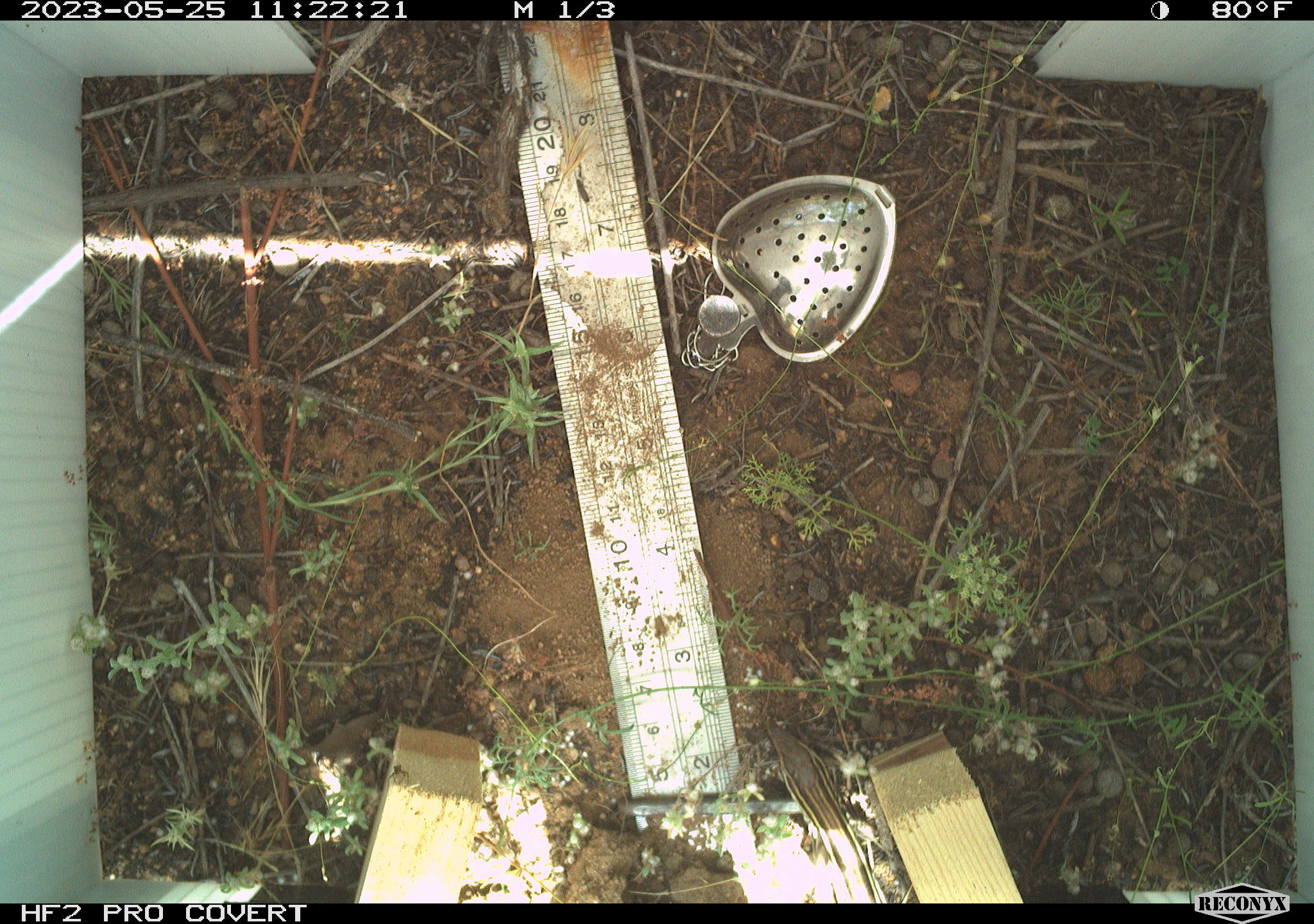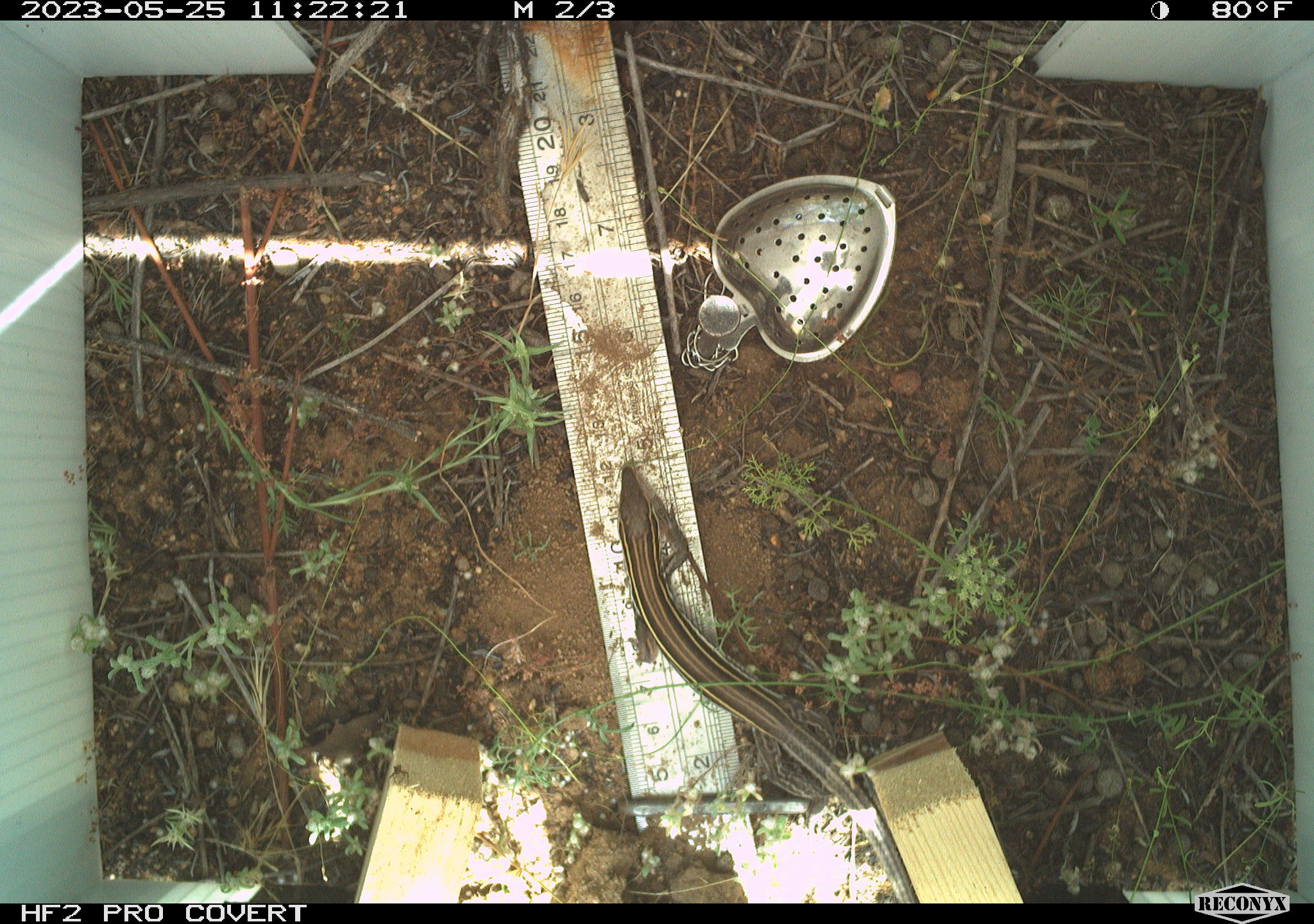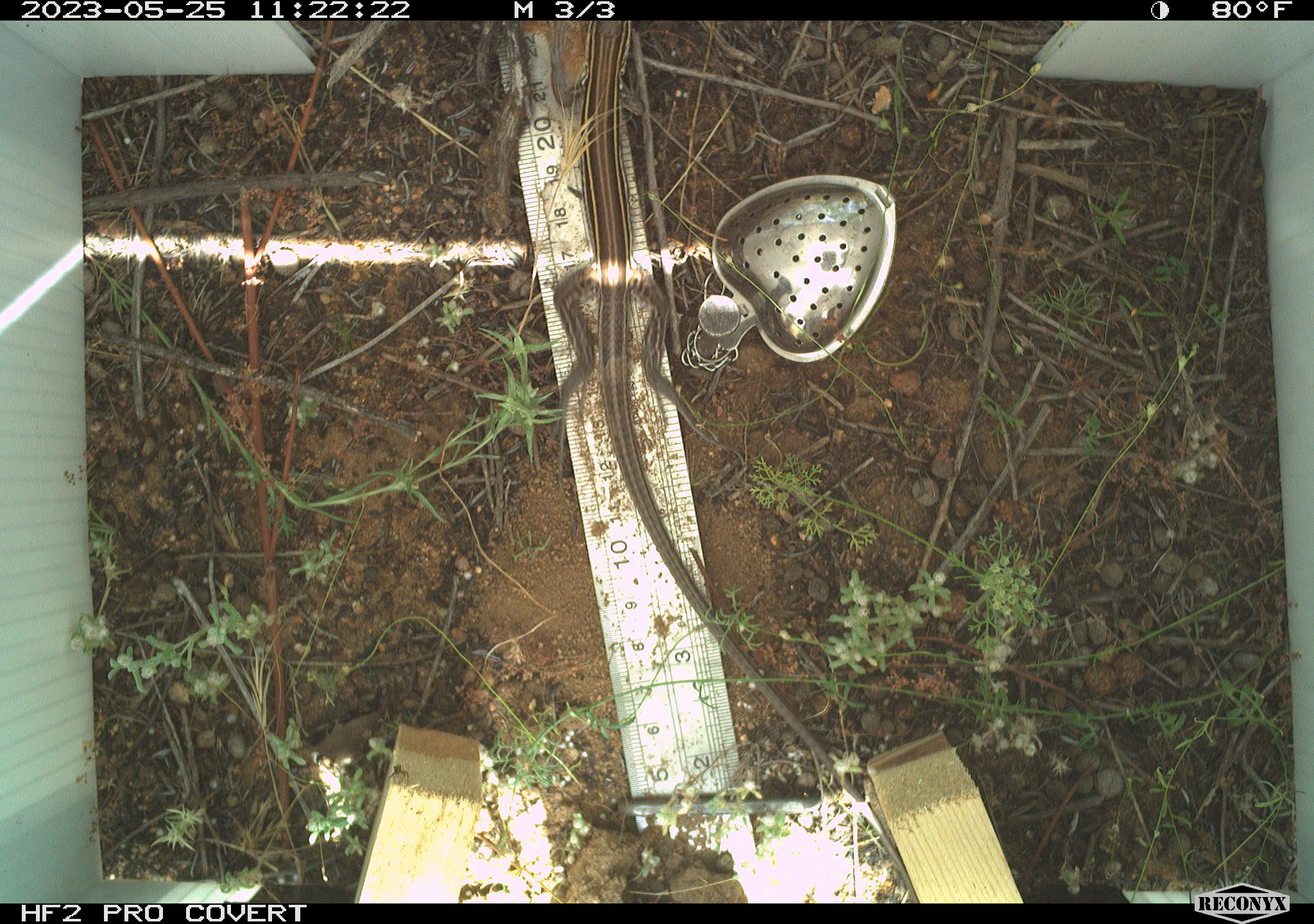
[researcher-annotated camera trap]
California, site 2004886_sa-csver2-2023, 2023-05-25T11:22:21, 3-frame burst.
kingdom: Animalia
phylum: Chordata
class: Reptilia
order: Squamata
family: Teiidae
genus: Aspidoscelis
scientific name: Aspidoscelis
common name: whiptail lizards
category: aspidoscelis species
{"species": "aspidoscelis species (whiptail lizards) (Aspidoscelis)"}